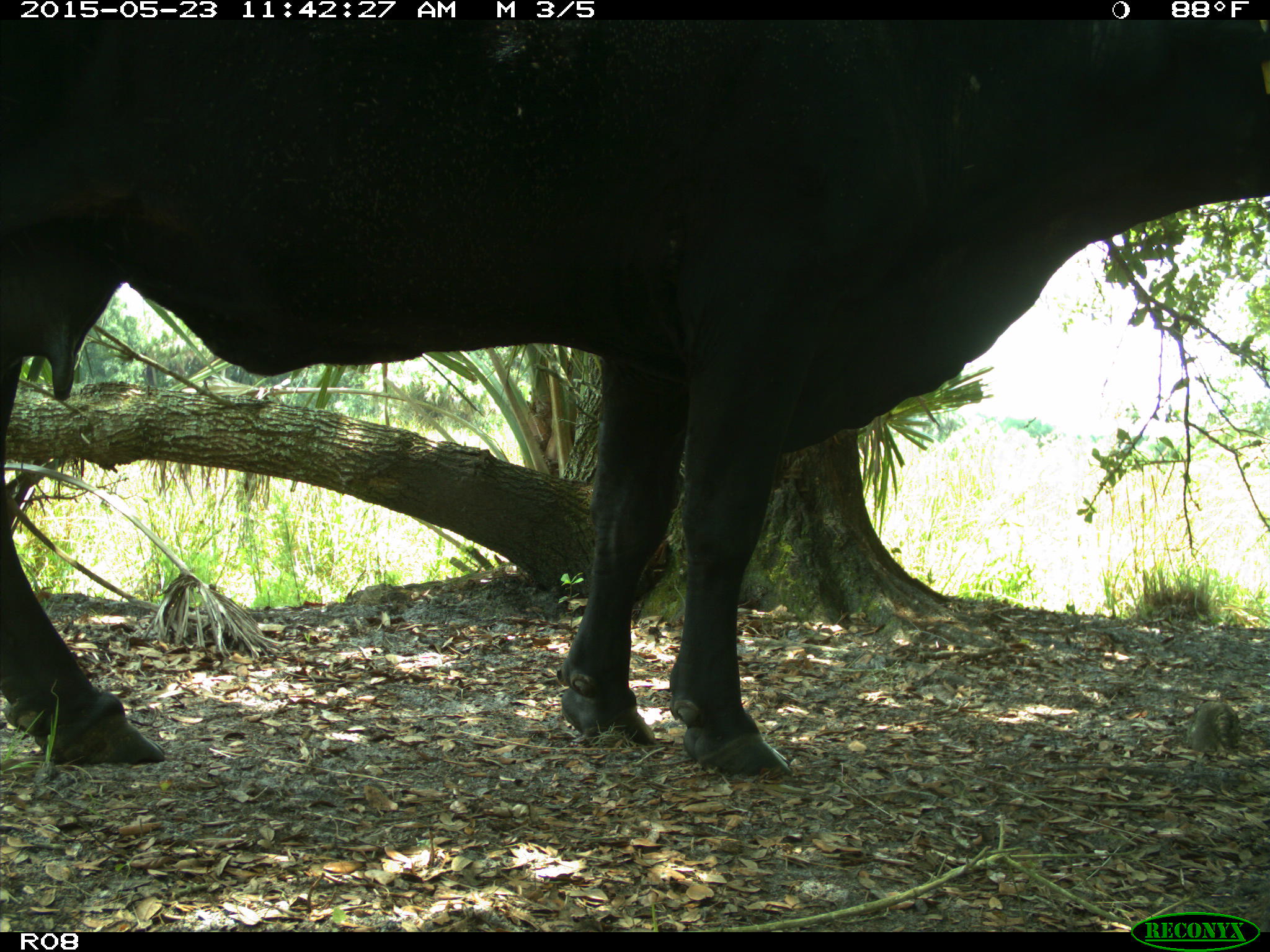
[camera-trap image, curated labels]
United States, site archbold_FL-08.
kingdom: Animalia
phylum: Chordata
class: Mammalia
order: Artiodactyla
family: Bovidae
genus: Bos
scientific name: Bos taurus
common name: domestic cow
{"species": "Bos taurus (domestic cow)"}